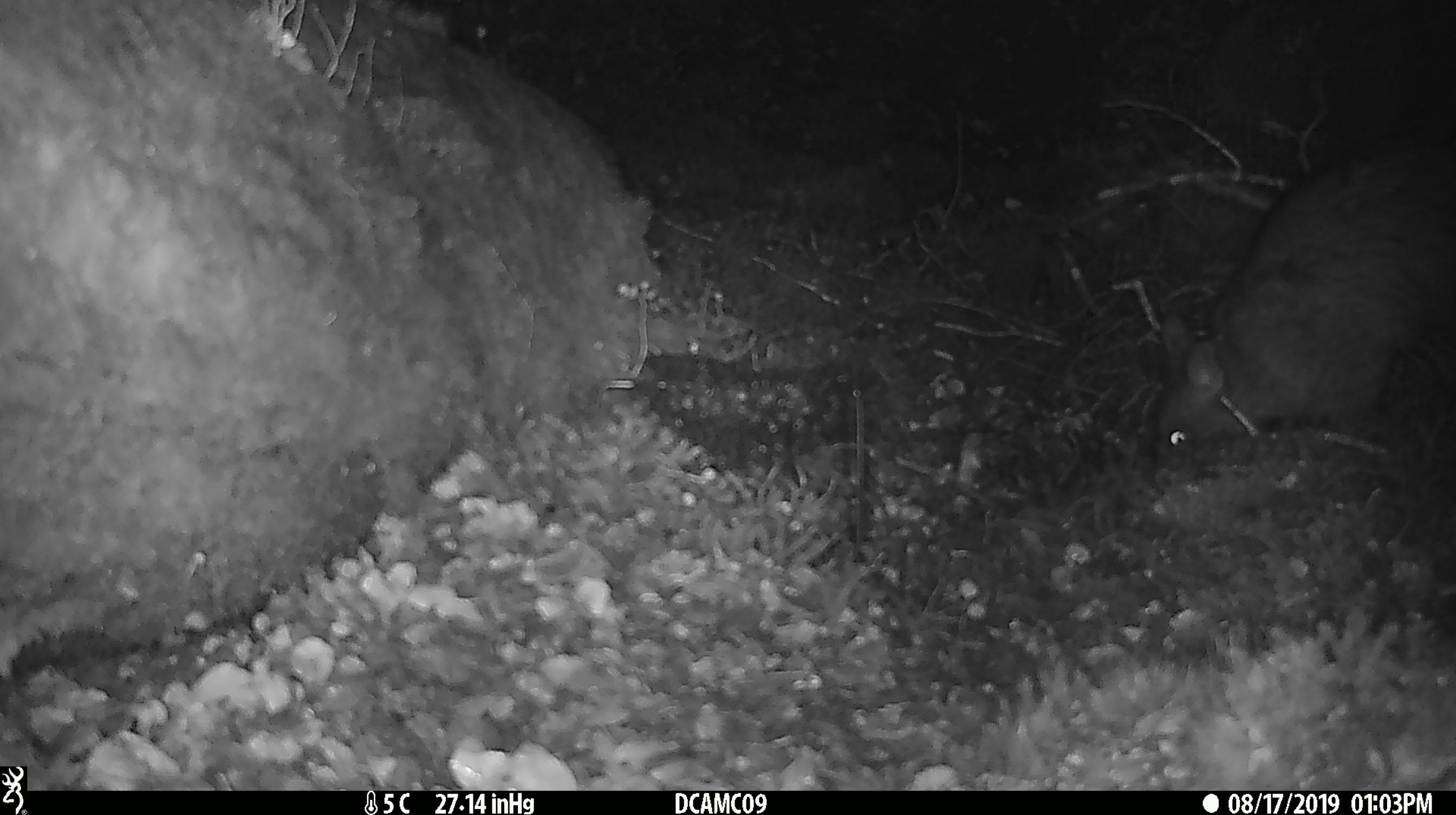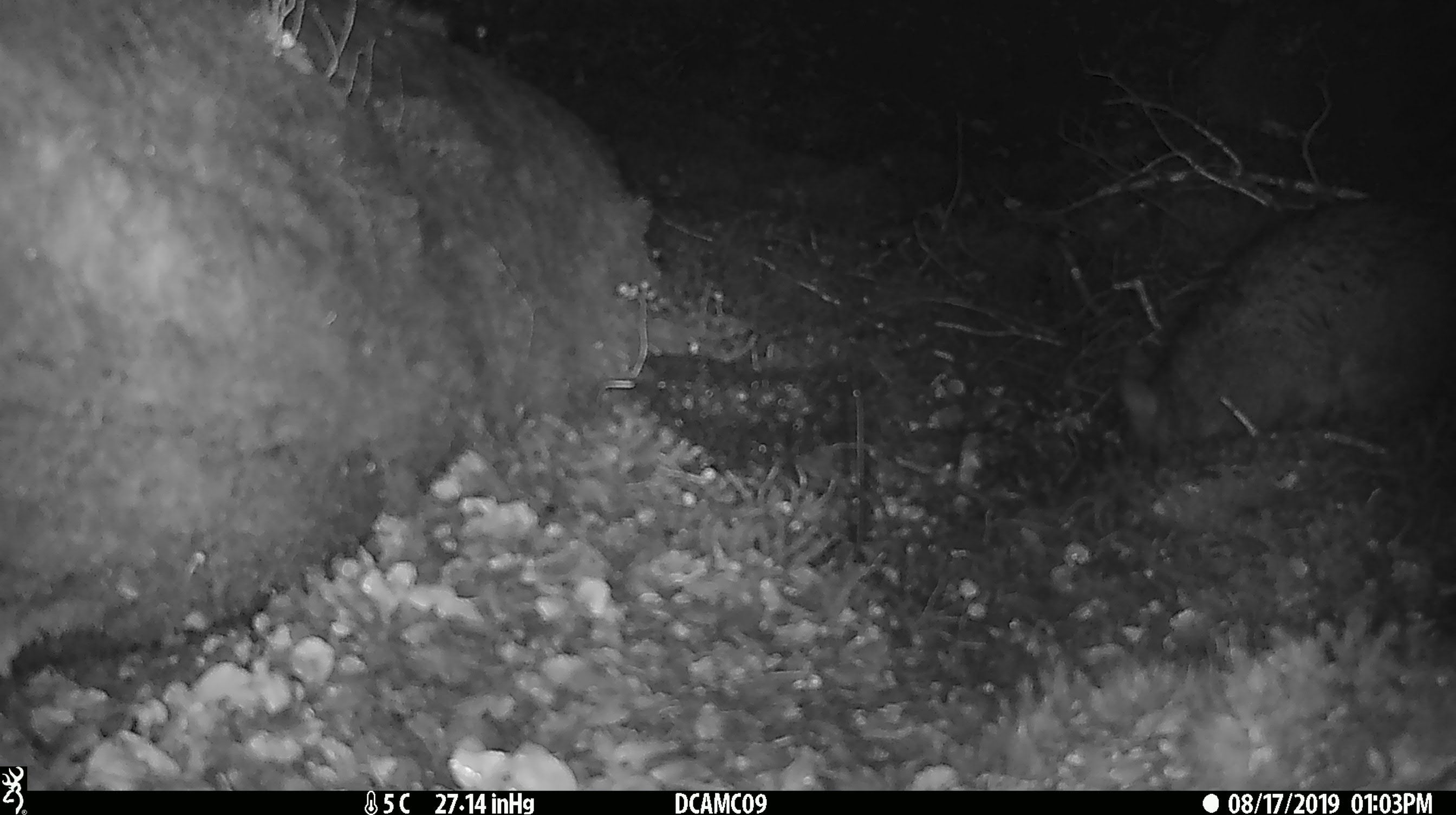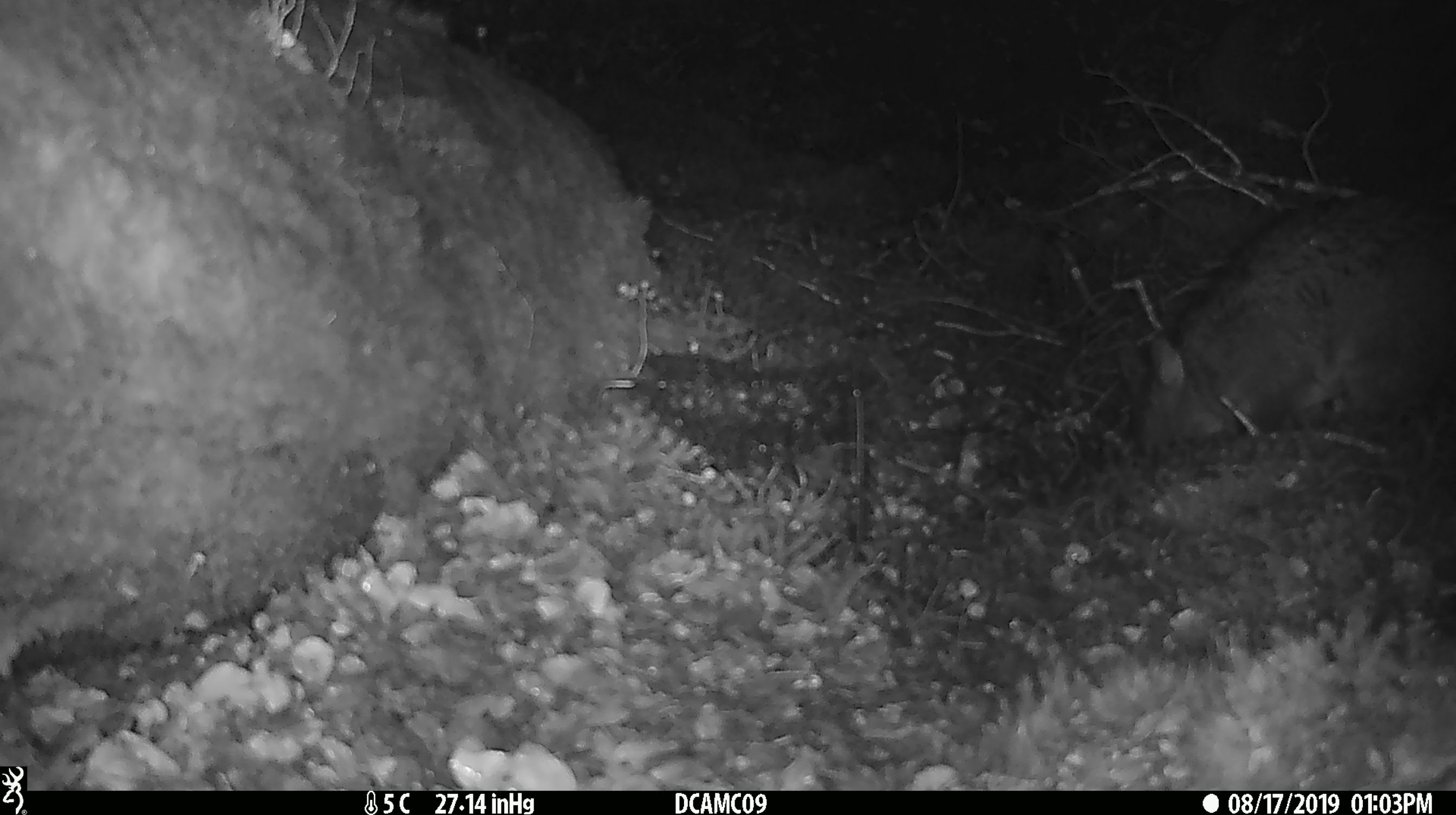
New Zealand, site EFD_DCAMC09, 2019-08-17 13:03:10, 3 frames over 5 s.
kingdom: Animalia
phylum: Chordata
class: Mammalia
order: Diprotodontia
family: Phalangeridae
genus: Trichosurus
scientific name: Trichosurus vulpecula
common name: common brushtail possum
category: possum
Possum (common brushtail possum) (Trichosurus vulpecula).